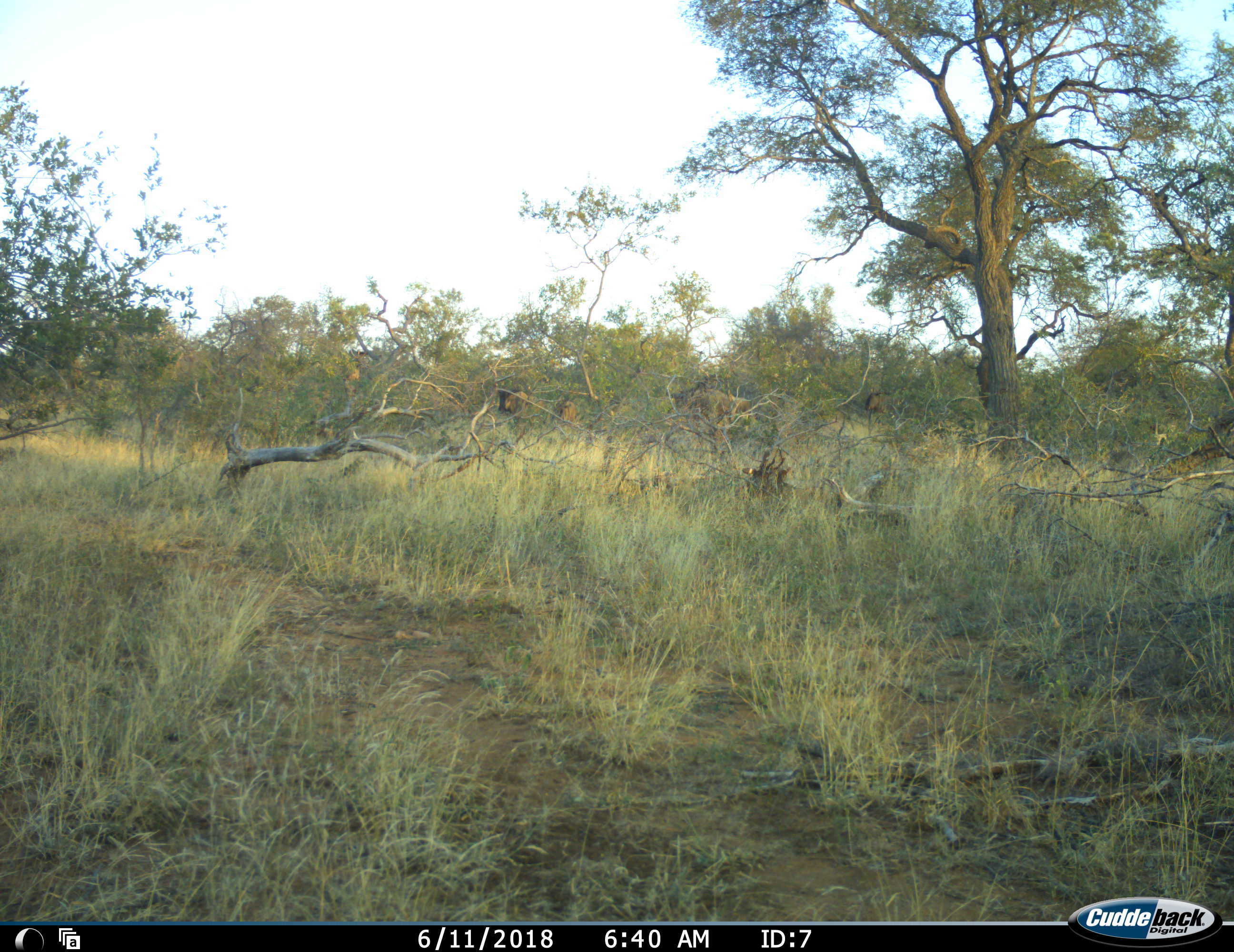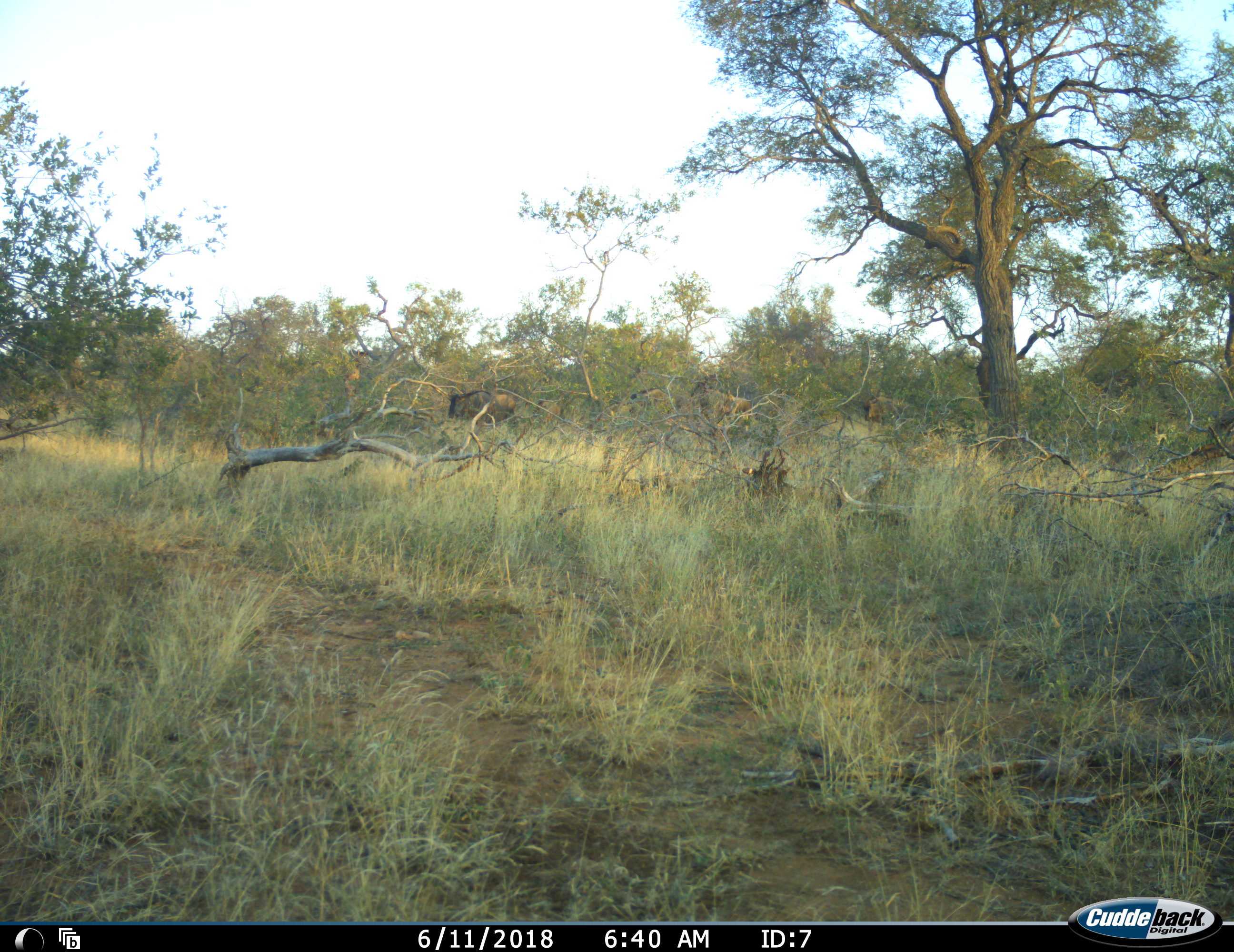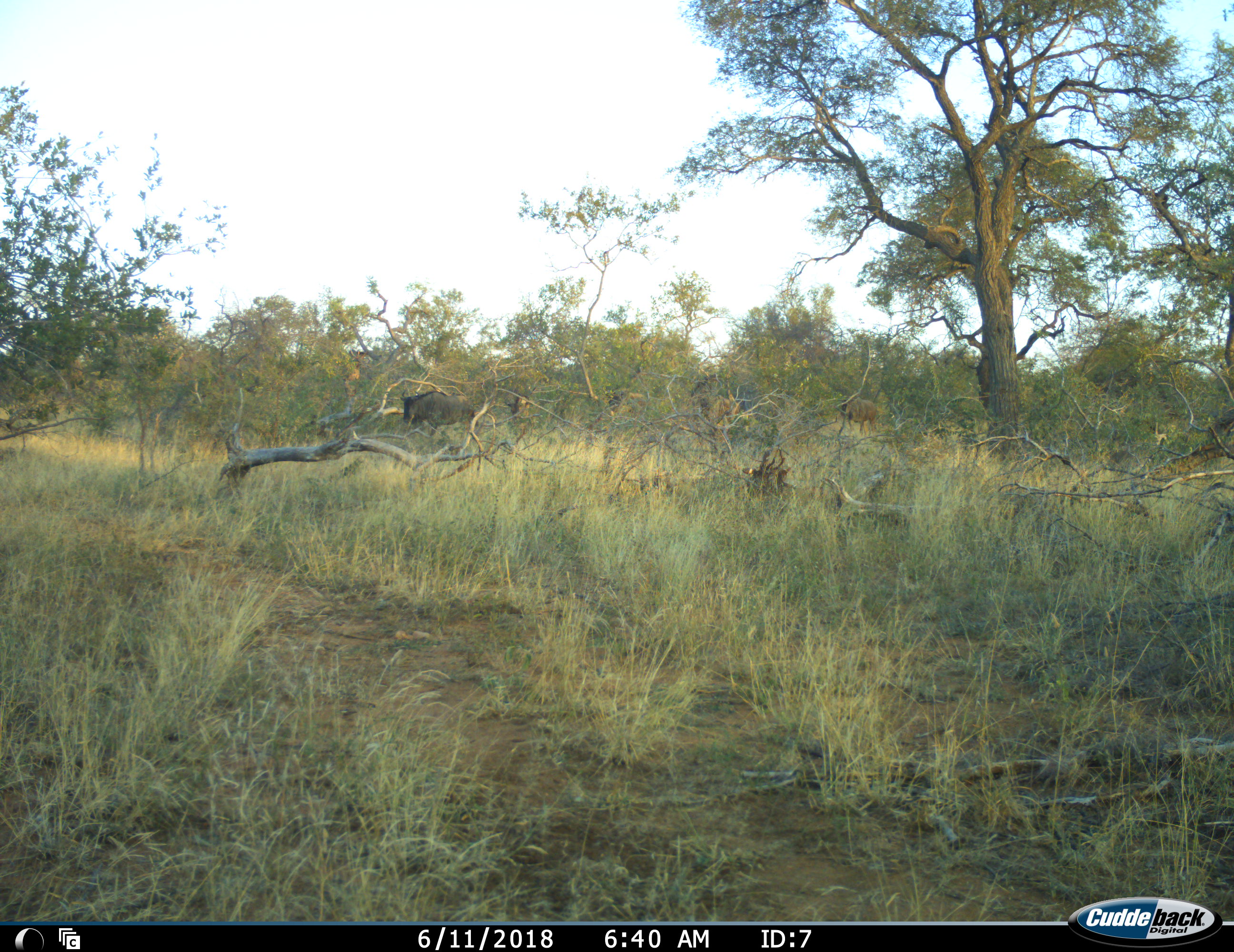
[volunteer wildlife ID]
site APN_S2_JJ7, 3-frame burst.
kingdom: Animalia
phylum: Chordata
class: Mammalia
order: Artiodactyla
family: Bovidae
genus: Connochaetes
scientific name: Connochaetes taurinus taurinus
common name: blue wildebeest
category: wildebeestblue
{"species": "wildebeestblue (blue wildebeest) (Connochaetes taurinus taurinus)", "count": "5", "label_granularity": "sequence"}